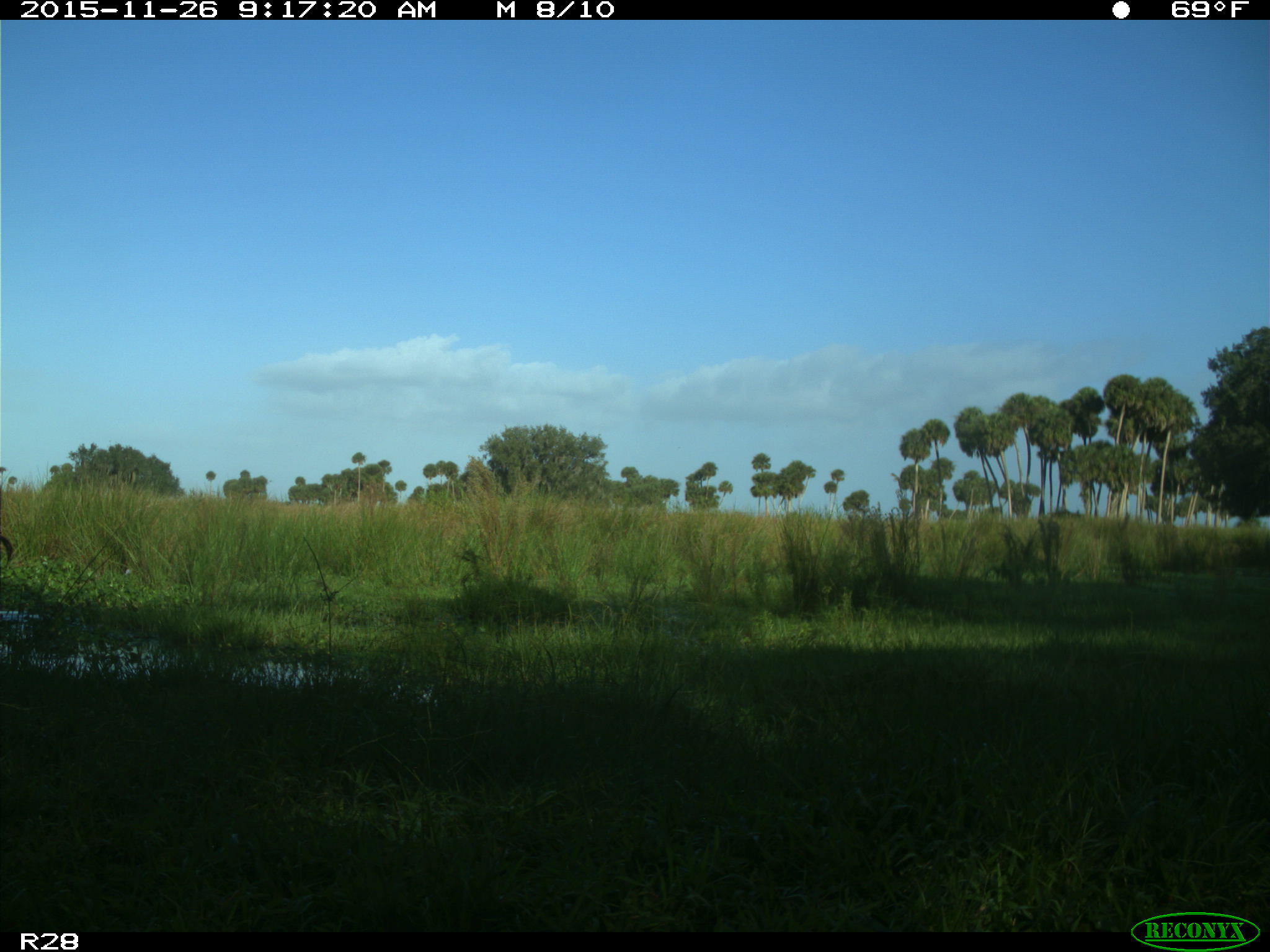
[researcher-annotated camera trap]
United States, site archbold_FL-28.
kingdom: Animalia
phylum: Chordata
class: Mammalia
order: Artiodactyla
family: Suidae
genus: Sus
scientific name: Sus scrofa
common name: wild boar